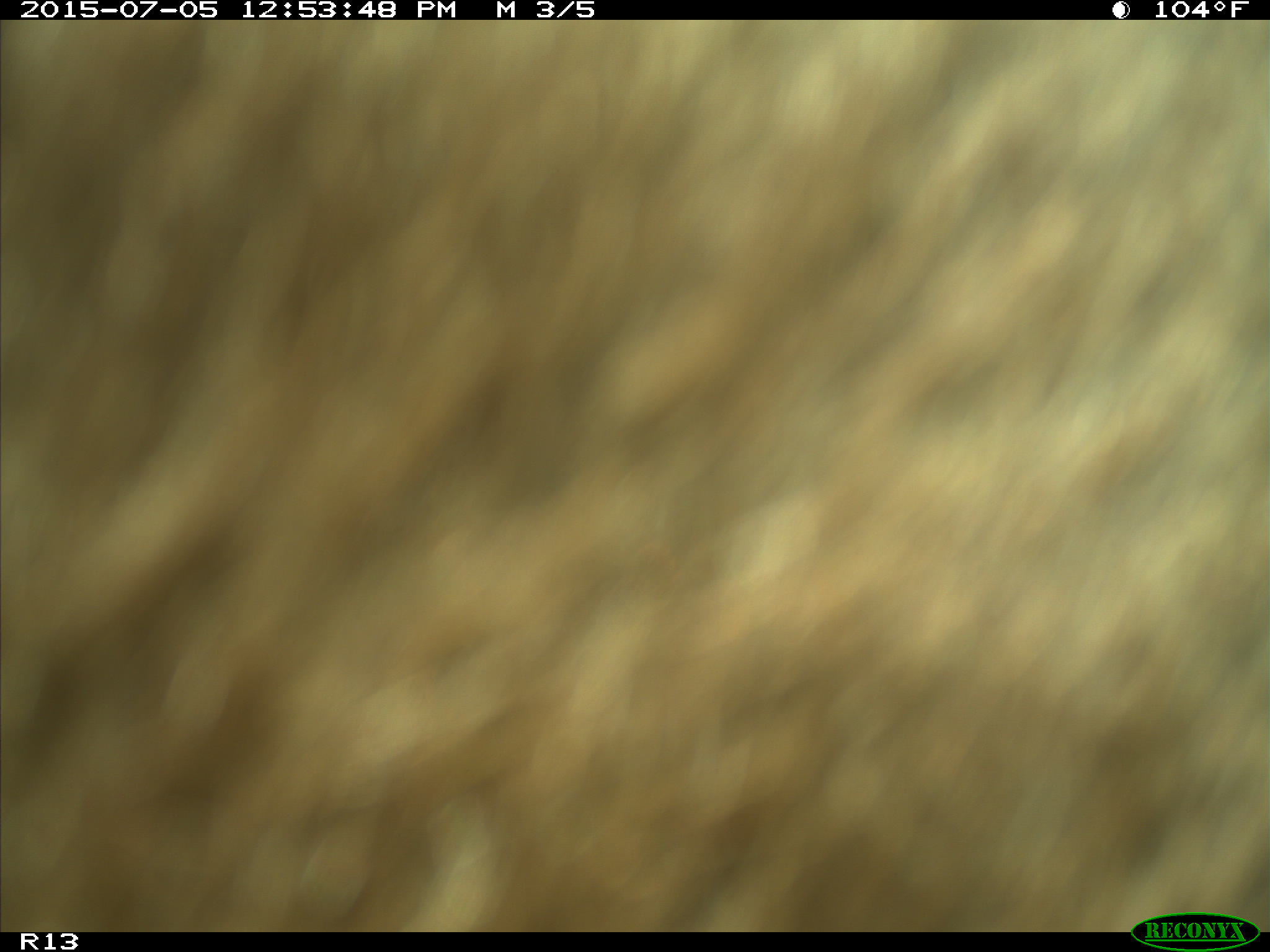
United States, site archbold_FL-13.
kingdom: Animalia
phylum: Chordata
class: Mammalia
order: Artiodactyla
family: Bovidae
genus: Bos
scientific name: Bos taurus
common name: domestic cow